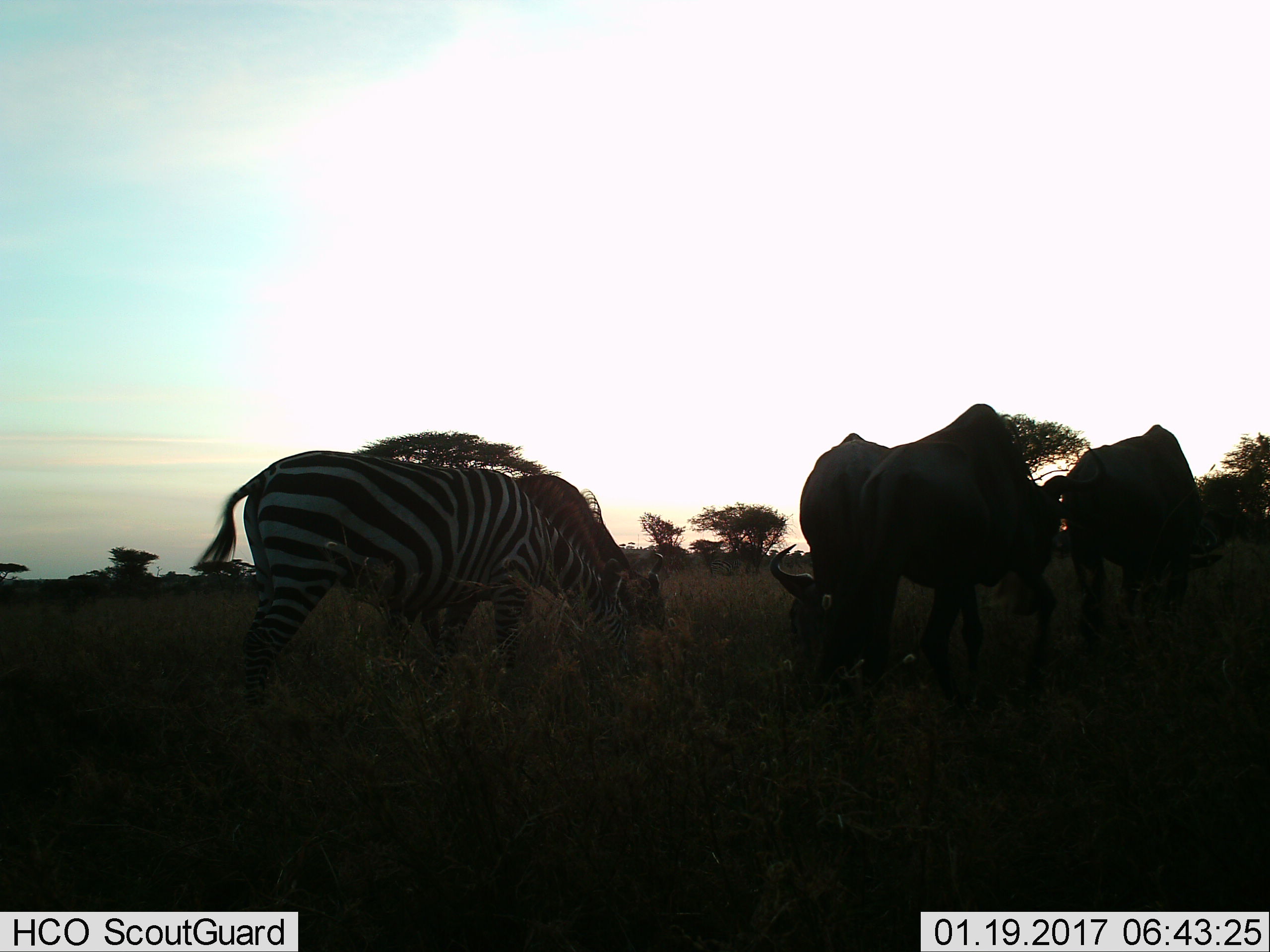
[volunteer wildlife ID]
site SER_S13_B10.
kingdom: Animalia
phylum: Chordata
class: Mammalia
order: Artiodactyla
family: Bovidae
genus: Connochaetes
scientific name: Connochaetes taurinus taurinus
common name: blue wildebeest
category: wildebeestblue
Wildebeestblue (blue wildebeest) (Connochaetes taurinus taurinus), count 3. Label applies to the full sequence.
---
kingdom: Animalia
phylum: Chordata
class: Mammalia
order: Perissodactyla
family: Equidae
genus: Equus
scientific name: Equus quagga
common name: plains zebra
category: zebraplains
Zebraplains (plains zebra) (Equus quagga), count 1. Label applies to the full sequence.